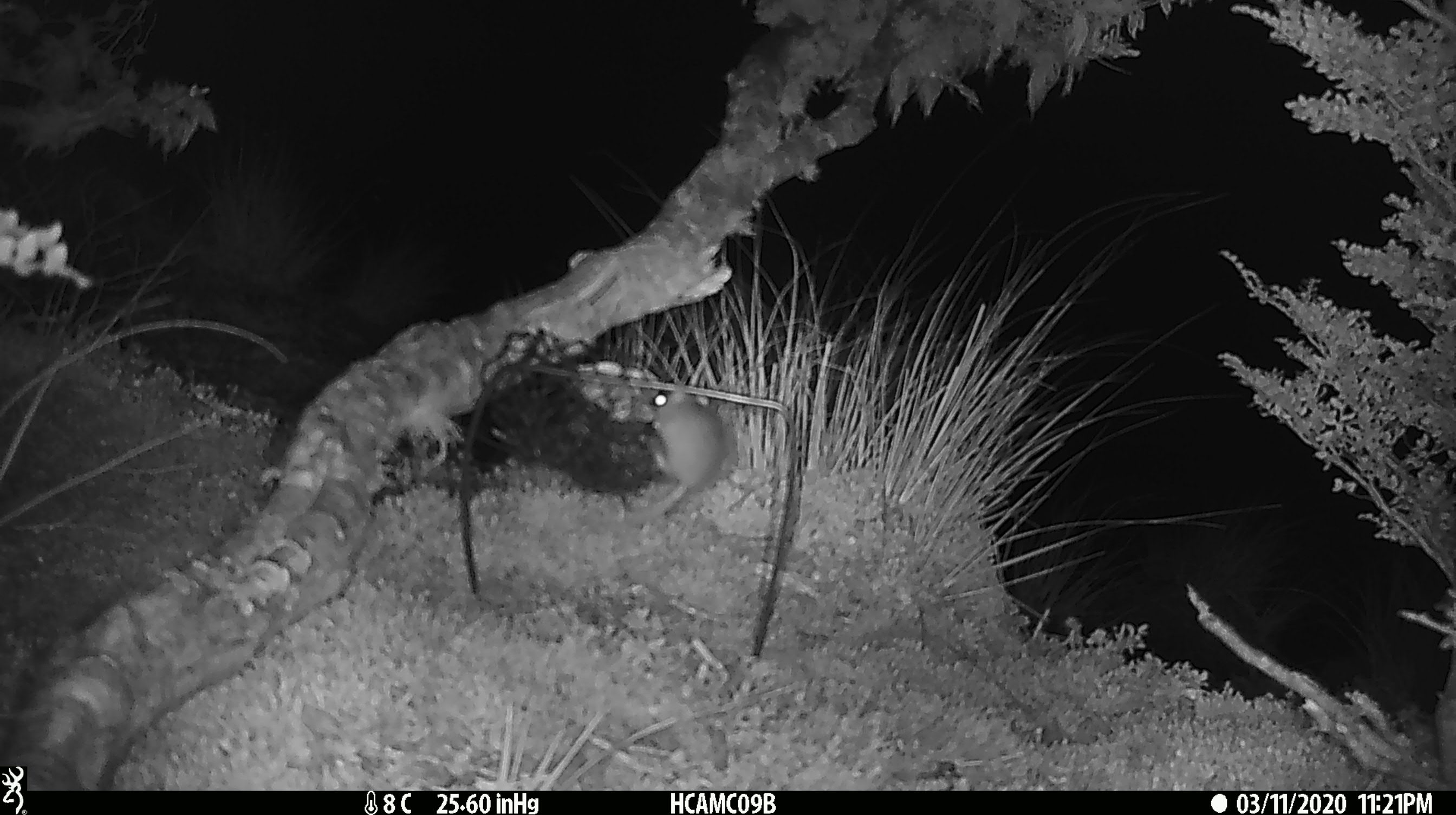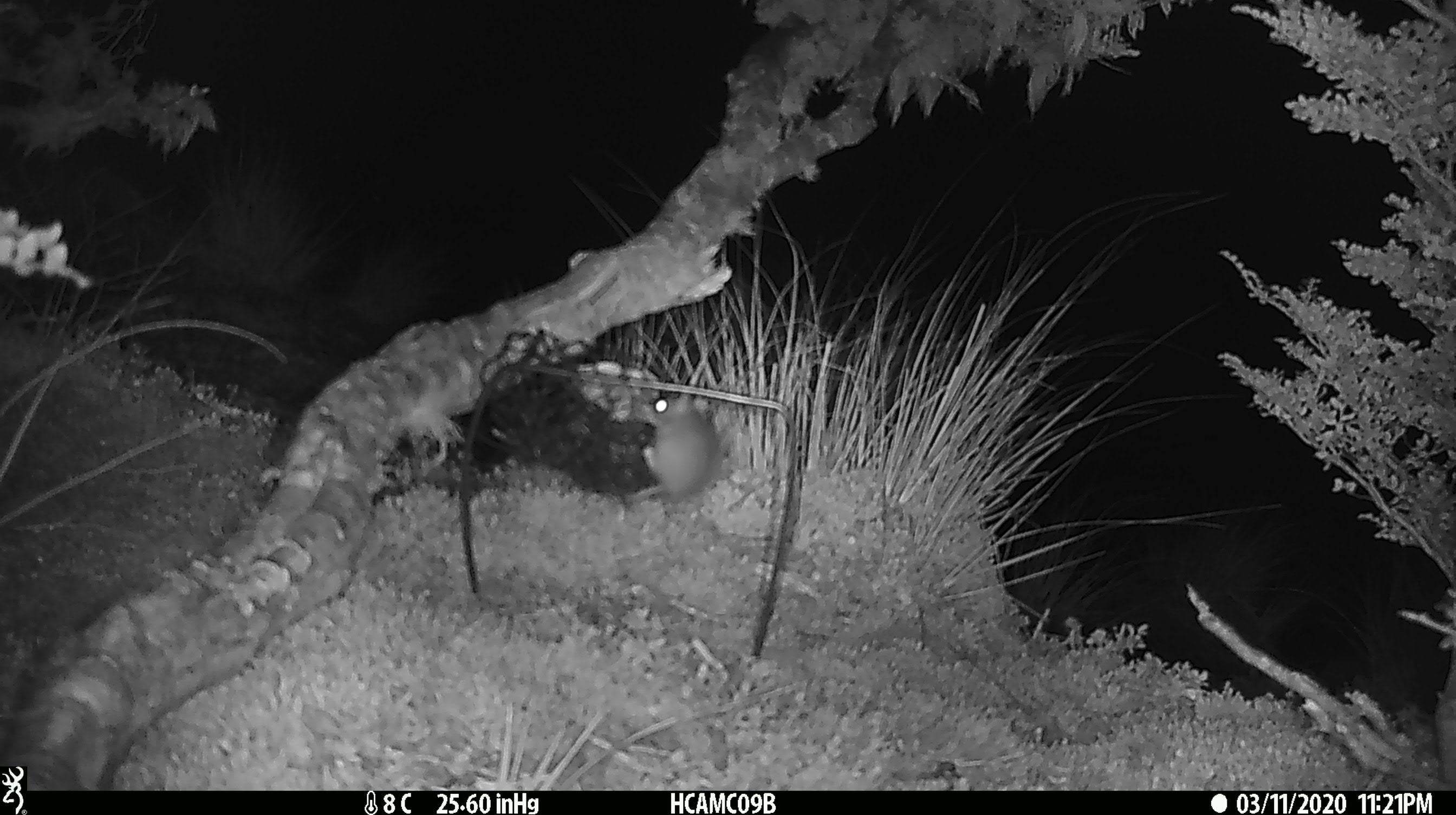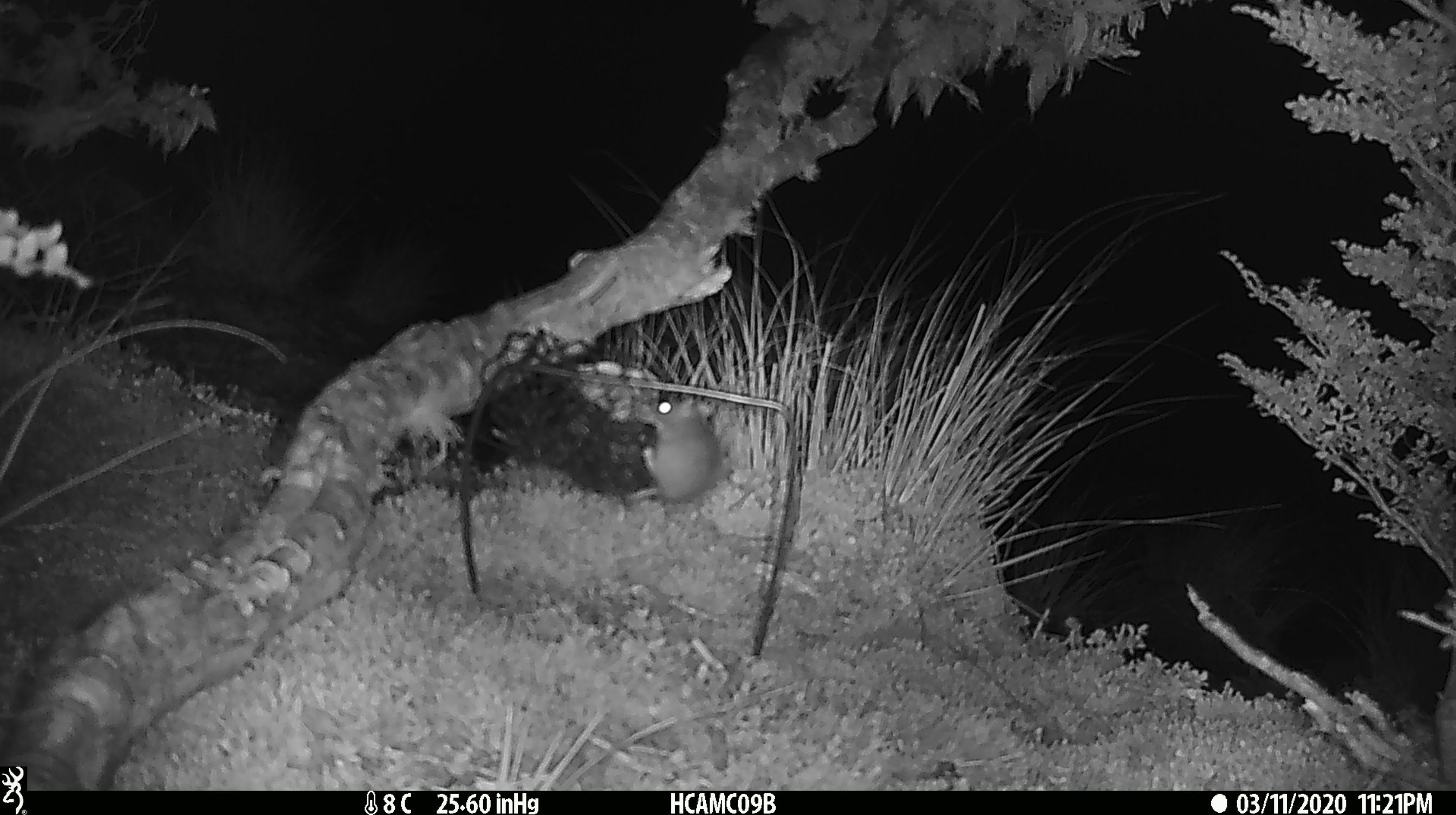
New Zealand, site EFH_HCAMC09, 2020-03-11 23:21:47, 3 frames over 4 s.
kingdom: Animalia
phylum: Chordata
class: Mammalia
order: Rodentia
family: Muridae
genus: Mus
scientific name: Mus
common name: mouse